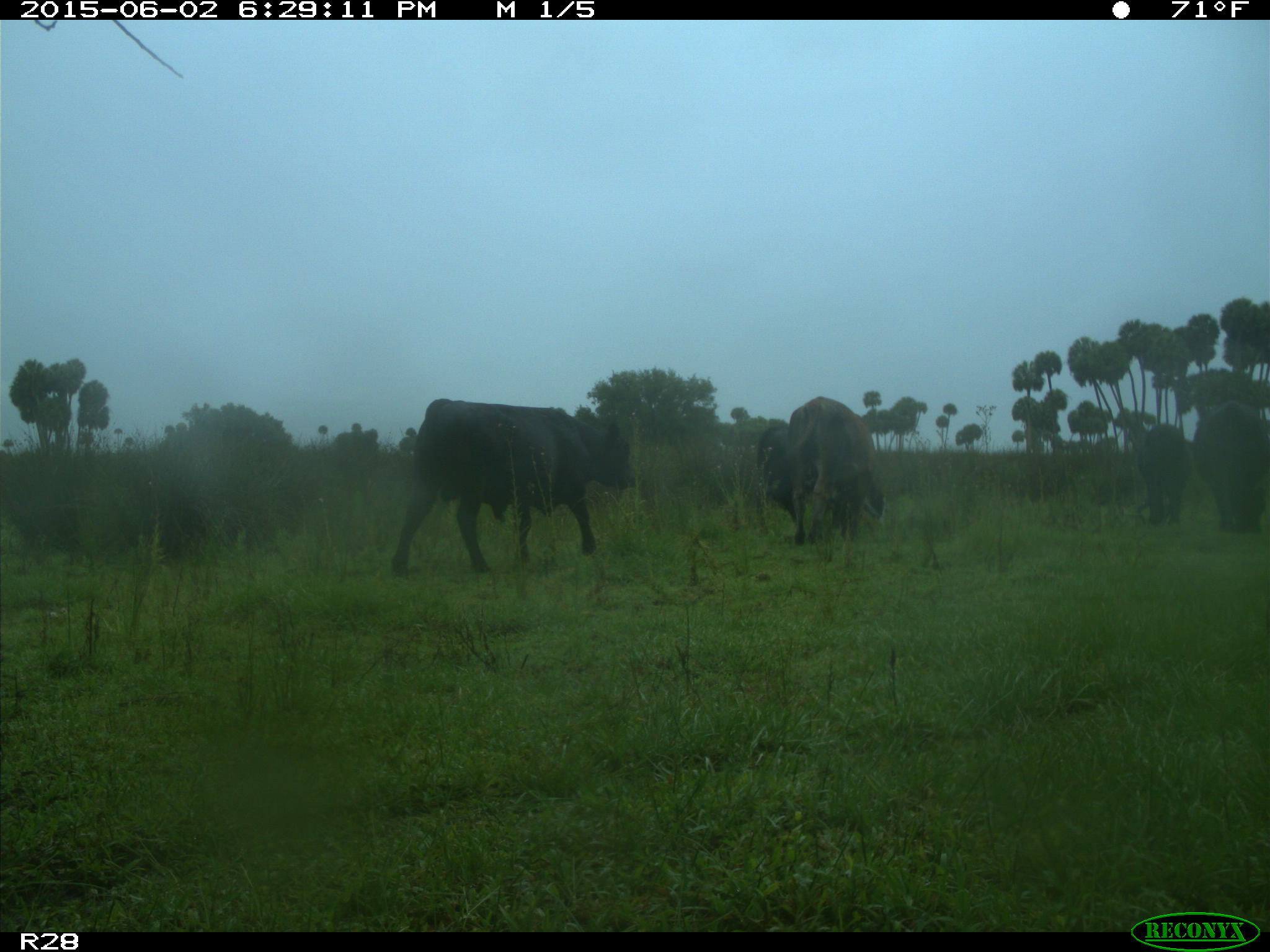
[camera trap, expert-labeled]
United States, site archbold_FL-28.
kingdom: Animalia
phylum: Chordata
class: Mammalia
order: Artiodactyla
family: Bovidae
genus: Bos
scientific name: Bos taurus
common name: domestic cow